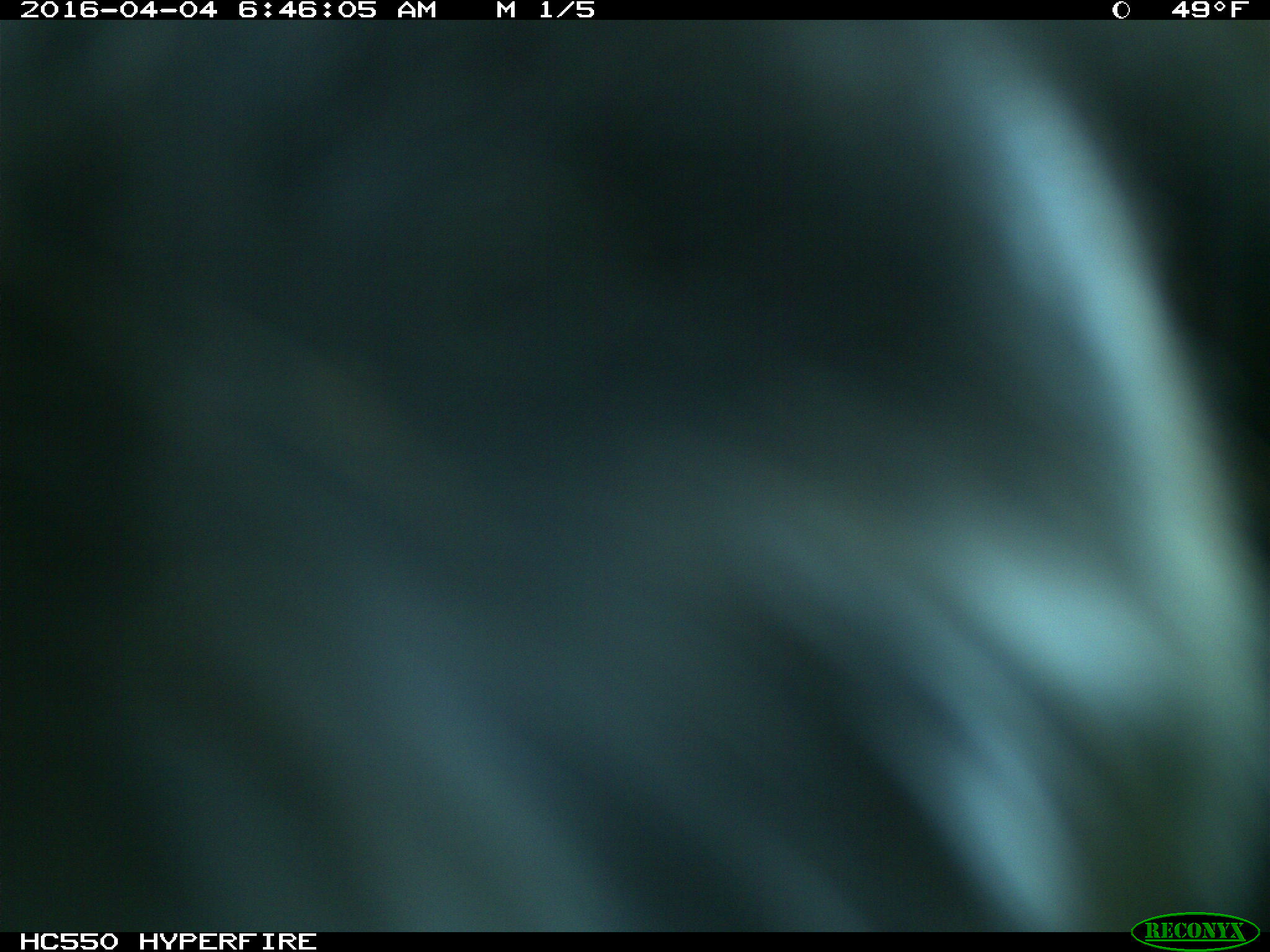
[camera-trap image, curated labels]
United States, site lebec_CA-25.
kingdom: Animalia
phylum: Chordata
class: Mammalia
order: Artiodactyla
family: Cervidae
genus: Cervus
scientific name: Cervus canadensis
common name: elk